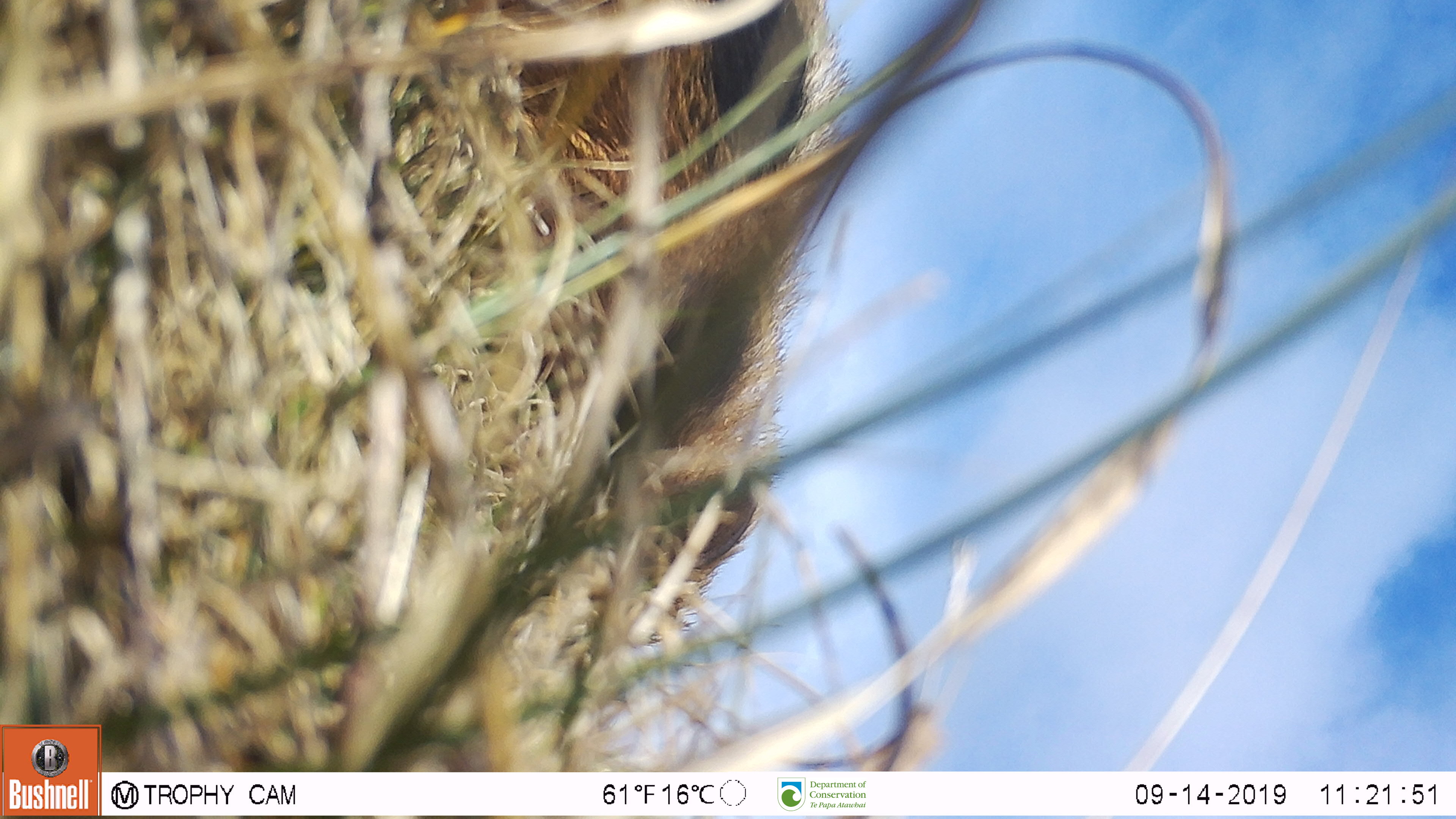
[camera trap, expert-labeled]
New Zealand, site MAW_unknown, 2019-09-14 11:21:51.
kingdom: Animalia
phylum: Chordata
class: Mammalia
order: Artiodactyla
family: Suidae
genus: Sus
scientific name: Sus scrofa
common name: pig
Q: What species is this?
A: Pig (Sus scrofa).